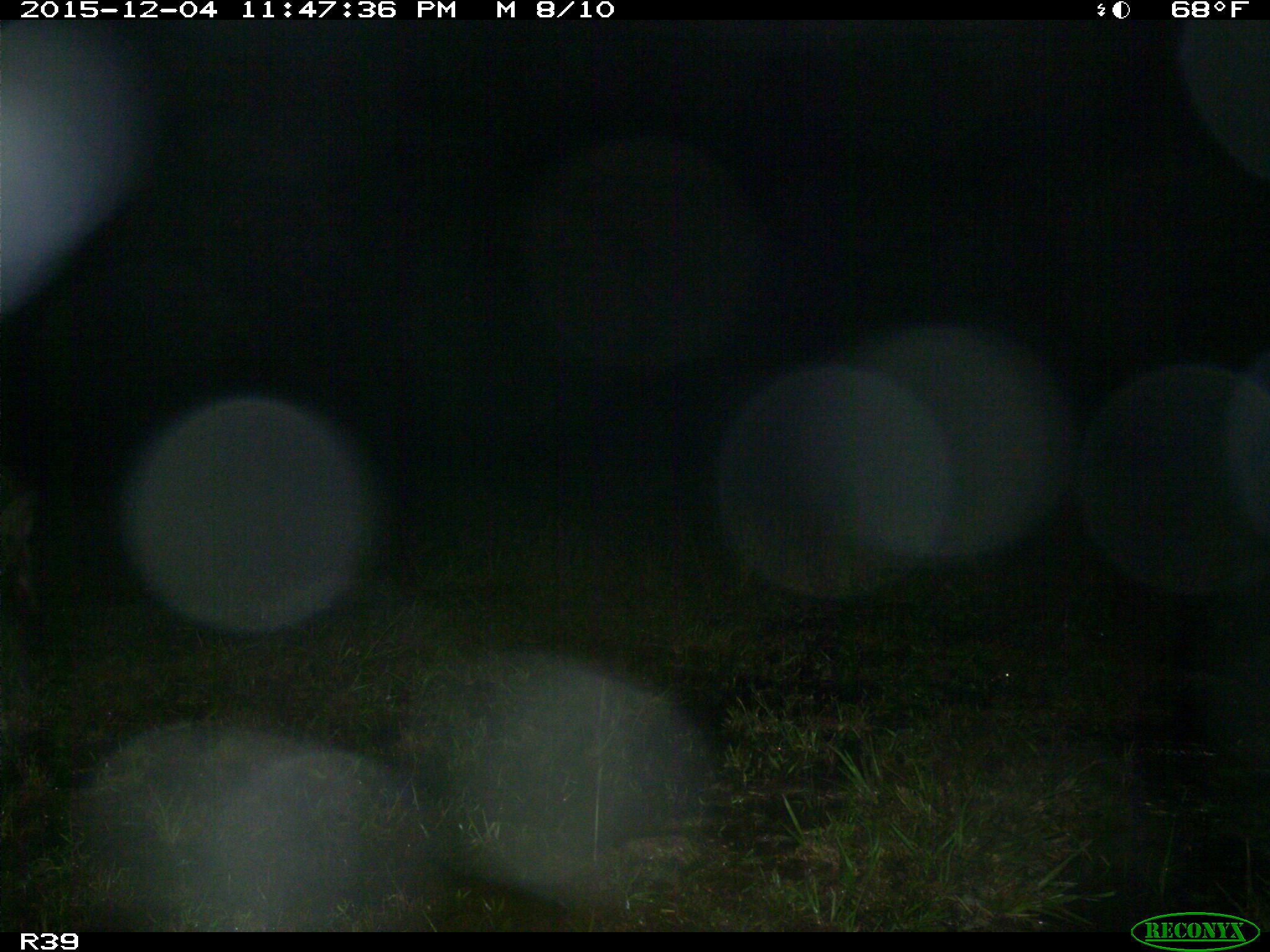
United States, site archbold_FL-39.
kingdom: Animalia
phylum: Chordata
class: Mammalia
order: Artiodactyla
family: Suidae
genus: Sus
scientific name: Sus scrofa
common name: wild boar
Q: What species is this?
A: Sus scrofa (wild boar).